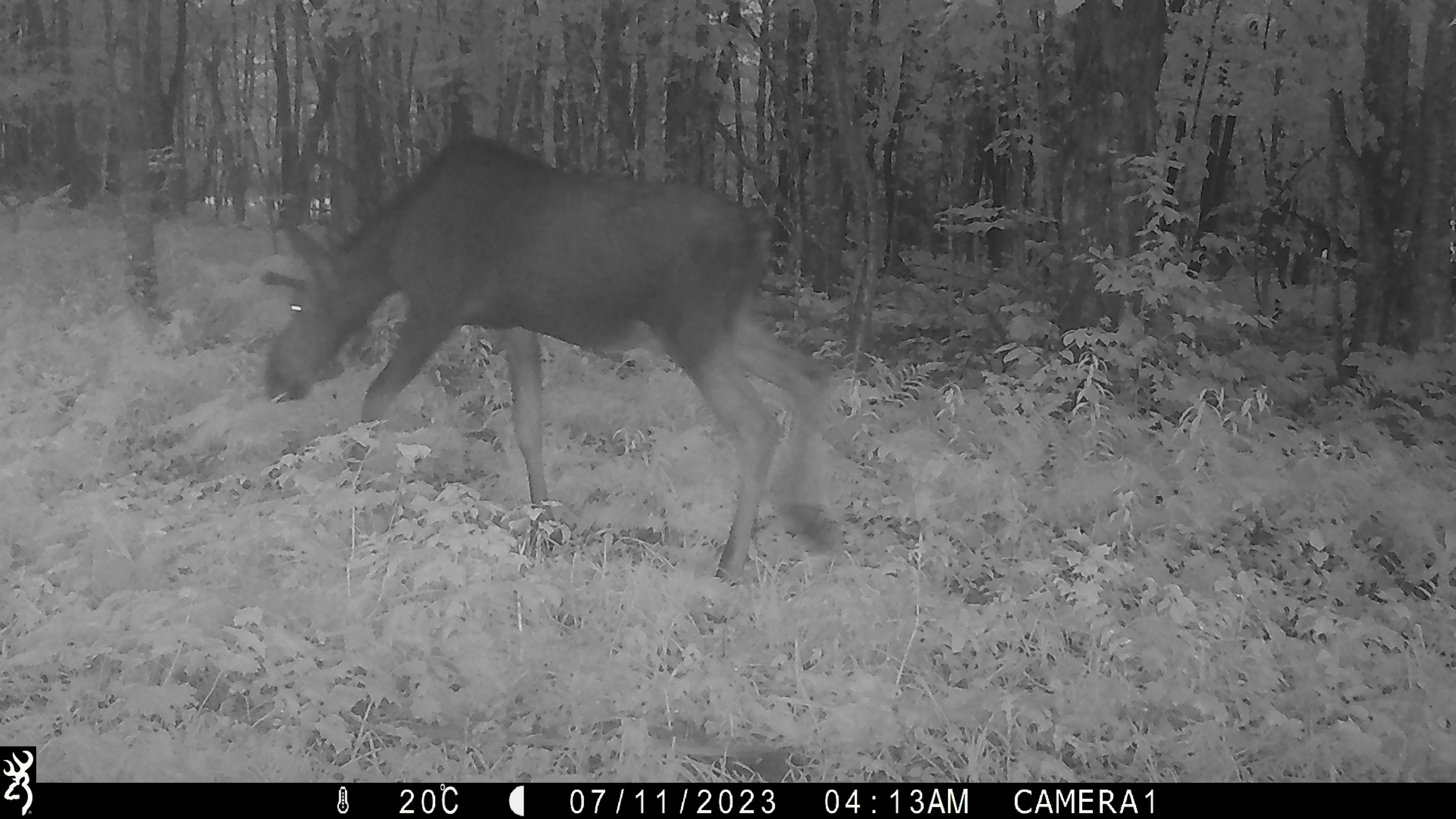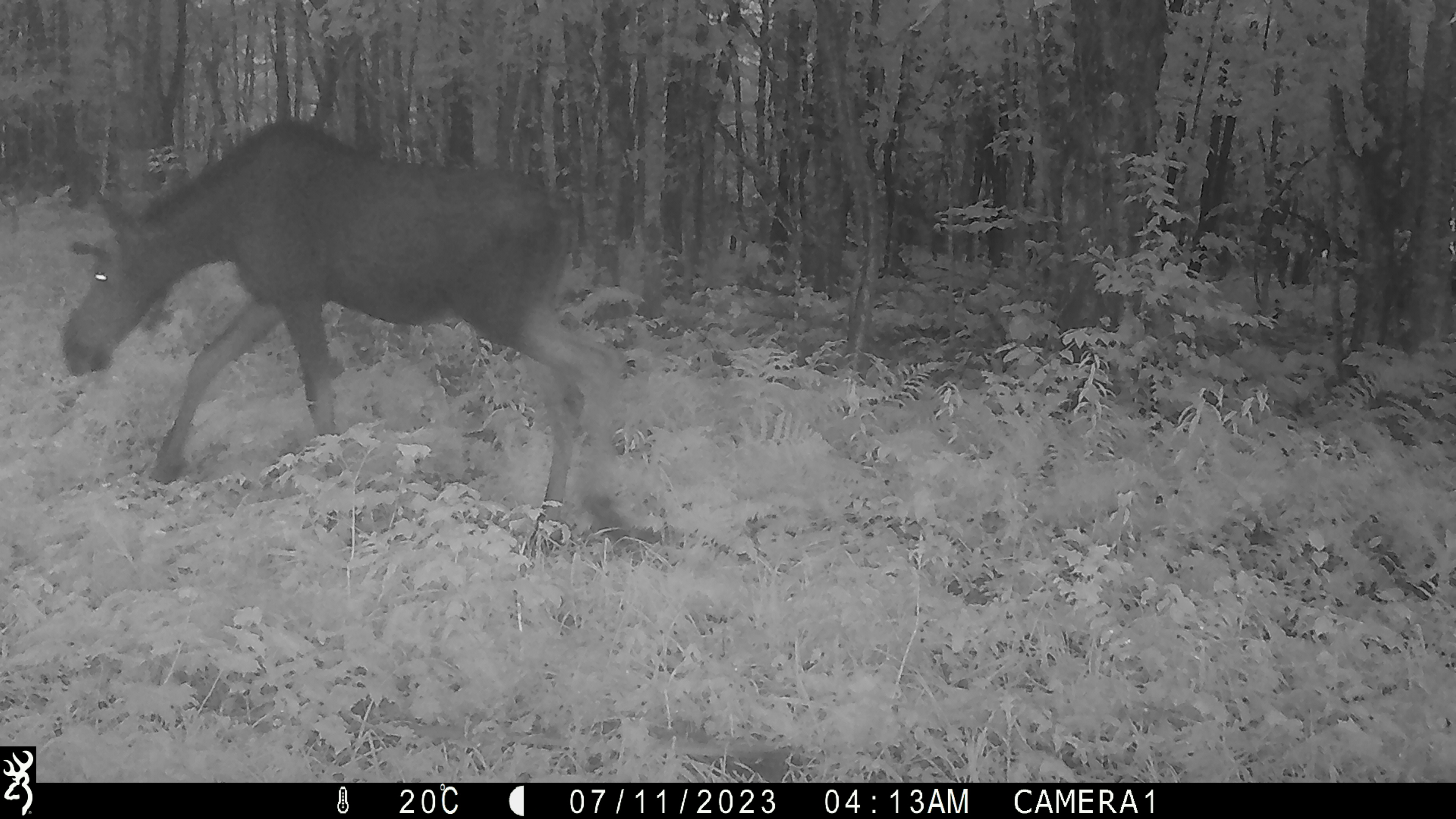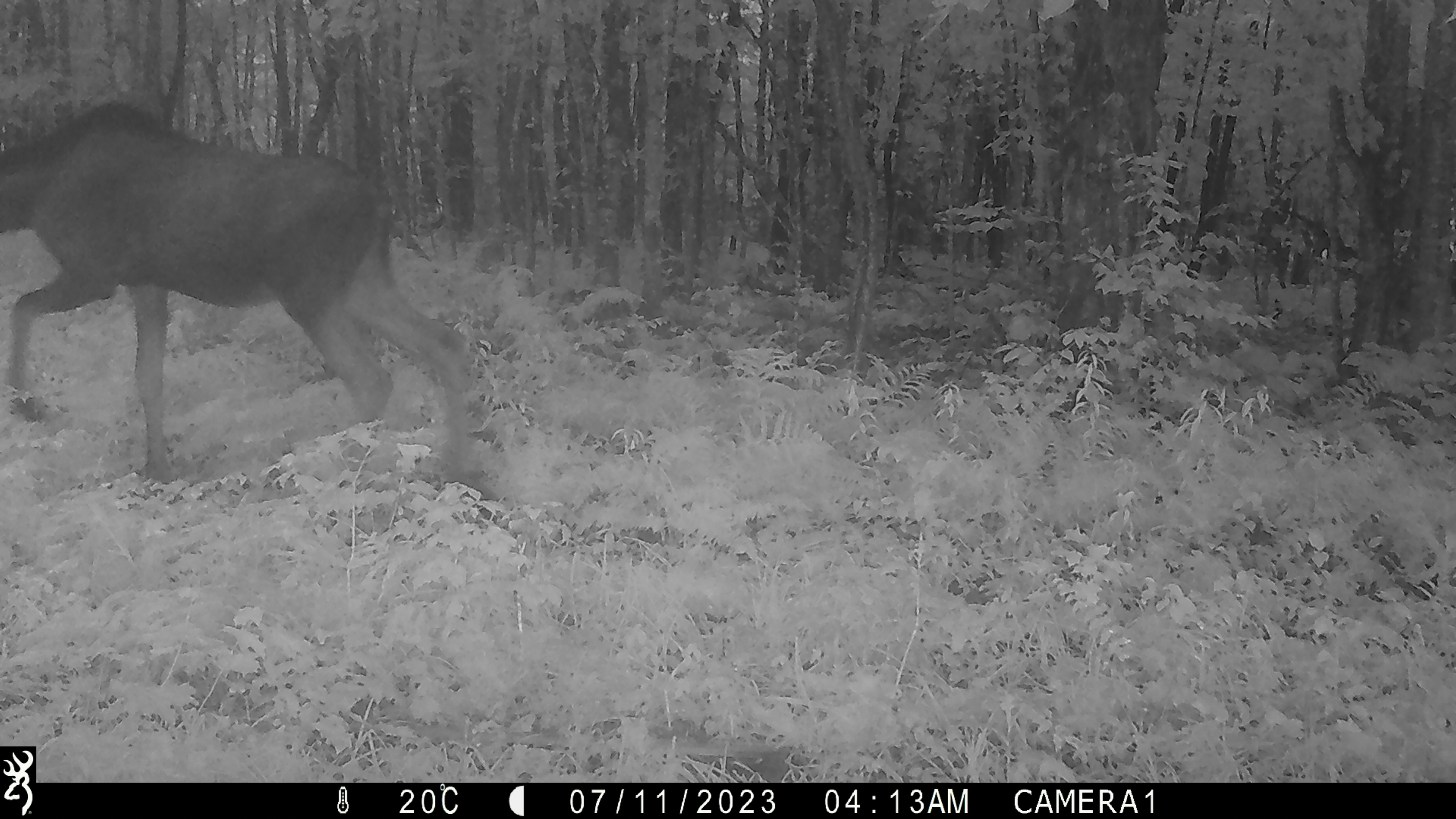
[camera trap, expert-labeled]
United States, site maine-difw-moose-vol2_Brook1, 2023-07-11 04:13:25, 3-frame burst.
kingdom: Animalia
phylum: Chordata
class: Mammalia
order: Artiodactyla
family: Cervidae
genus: Alces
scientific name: Alces alces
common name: moose